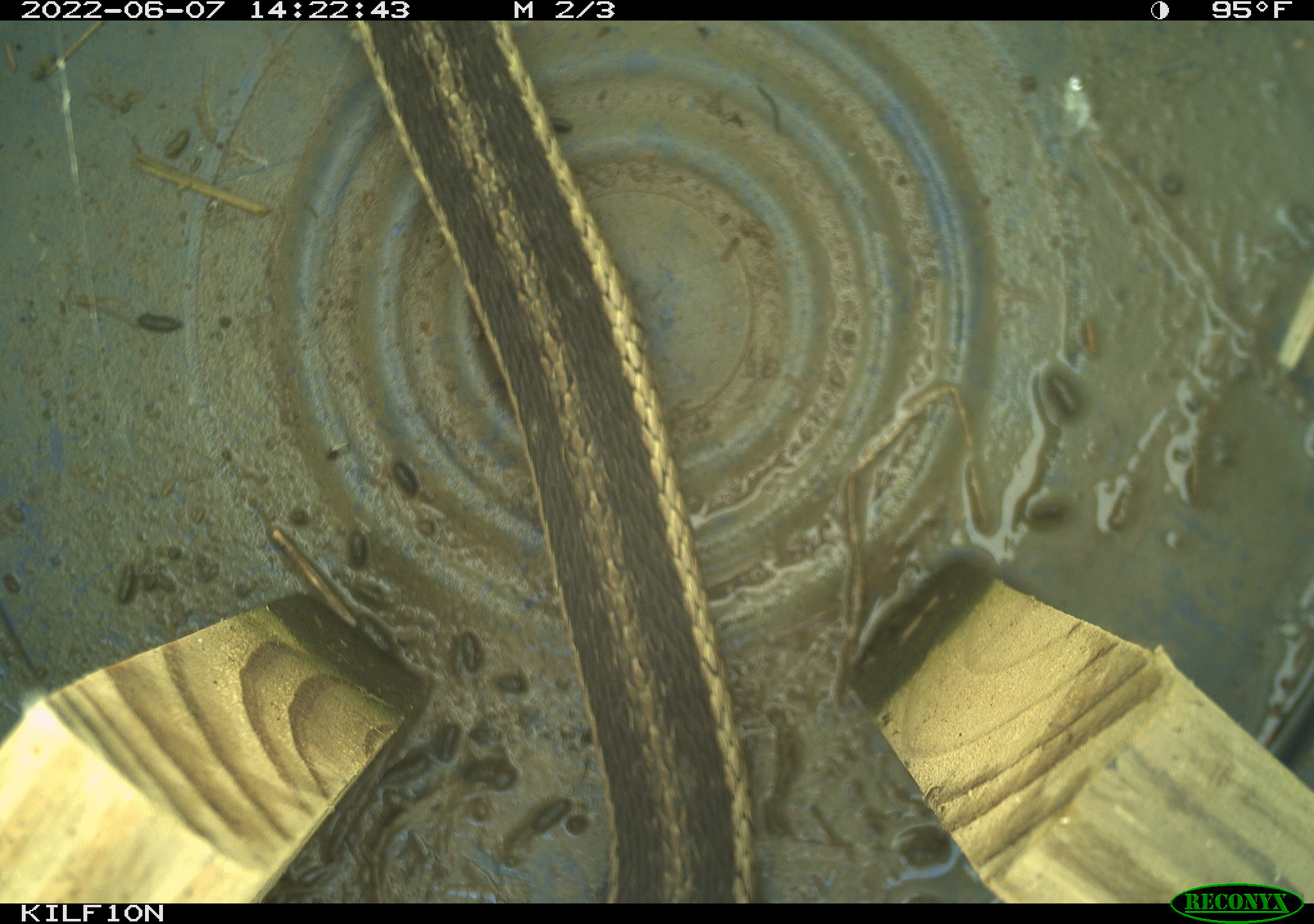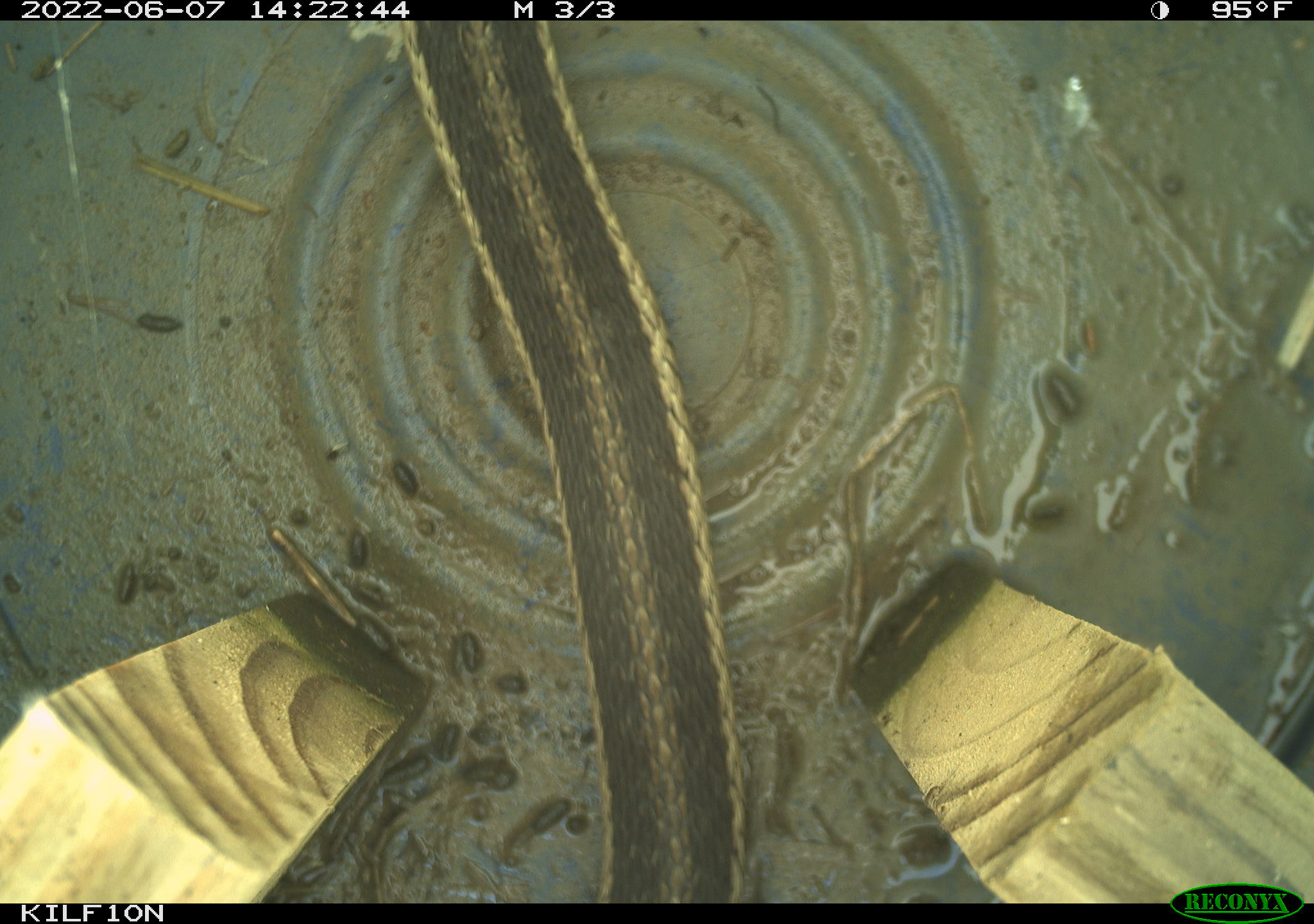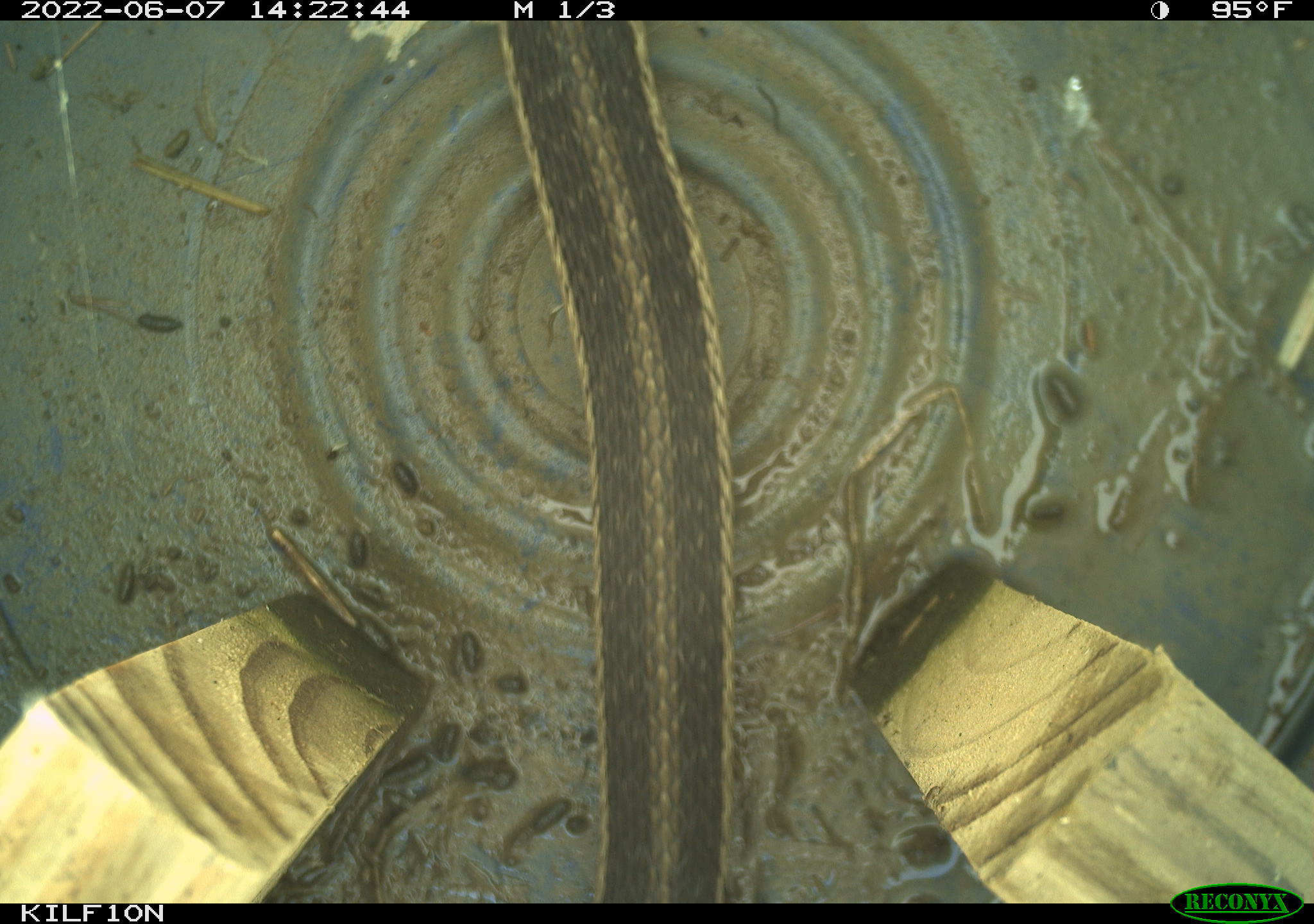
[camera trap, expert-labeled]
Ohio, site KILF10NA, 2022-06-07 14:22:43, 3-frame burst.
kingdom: Animalia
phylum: Chordata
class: Reptilia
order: Squamata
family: Colubridae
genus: Thamnophis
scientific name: Thamnophis sirtalis sirtalis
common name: eastern gartersnake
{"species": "eastern gartersnake (Thamnophis sirtalis sirtalis)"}